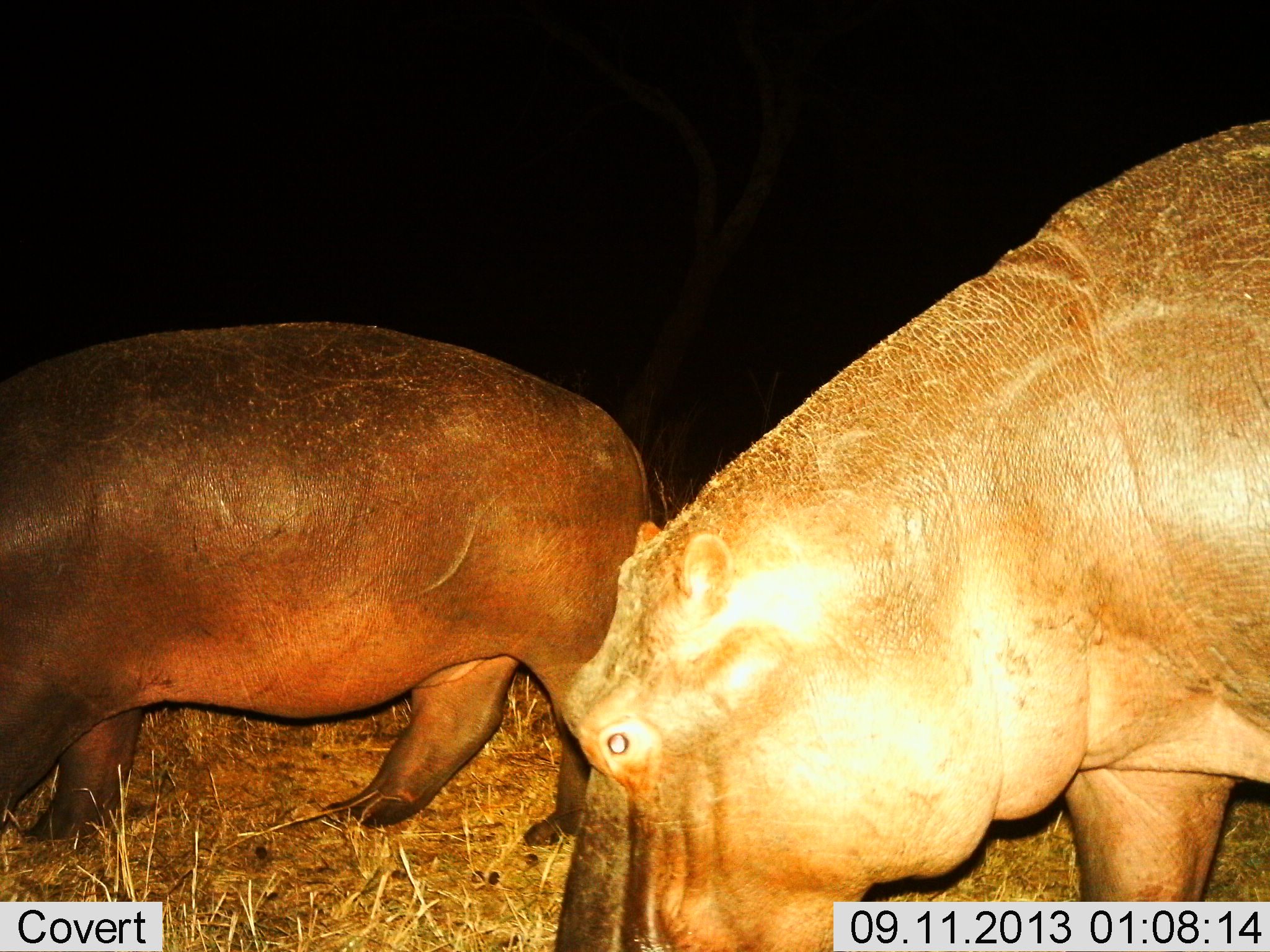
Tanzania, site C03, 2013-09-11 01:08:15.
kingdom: Animalia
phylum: Chordata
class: Mammalia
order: Artiodactyla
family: Hippopotamidae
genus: Hippopotamus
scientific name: Hippopotamus amphibius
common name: hippopotamus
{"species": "hippopotamus (Hippopotamus amphibius)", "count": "2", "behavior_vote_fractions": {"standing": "12%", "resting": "0%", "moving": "59%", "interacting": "0%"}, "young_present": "9%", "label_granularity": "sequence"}